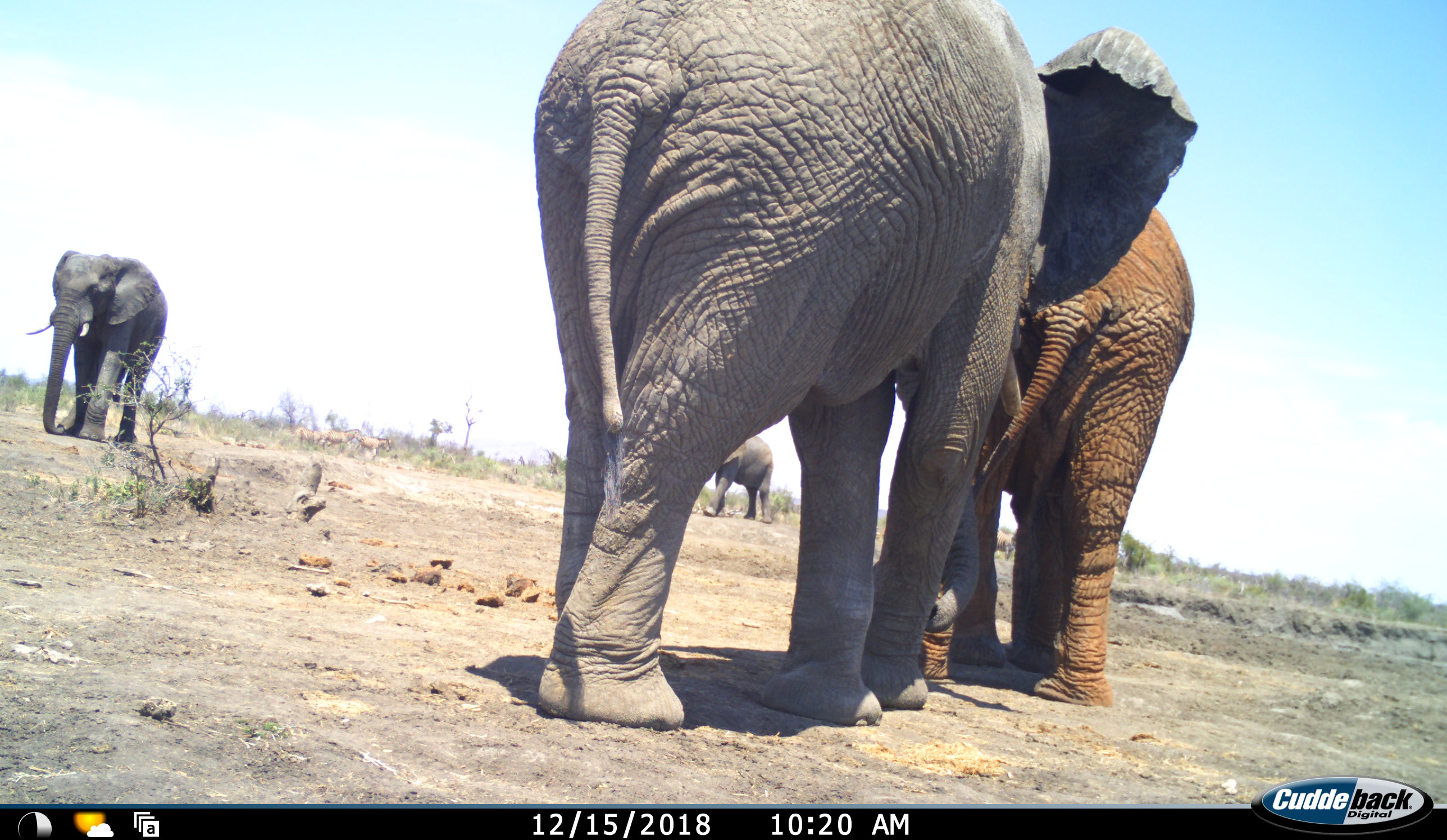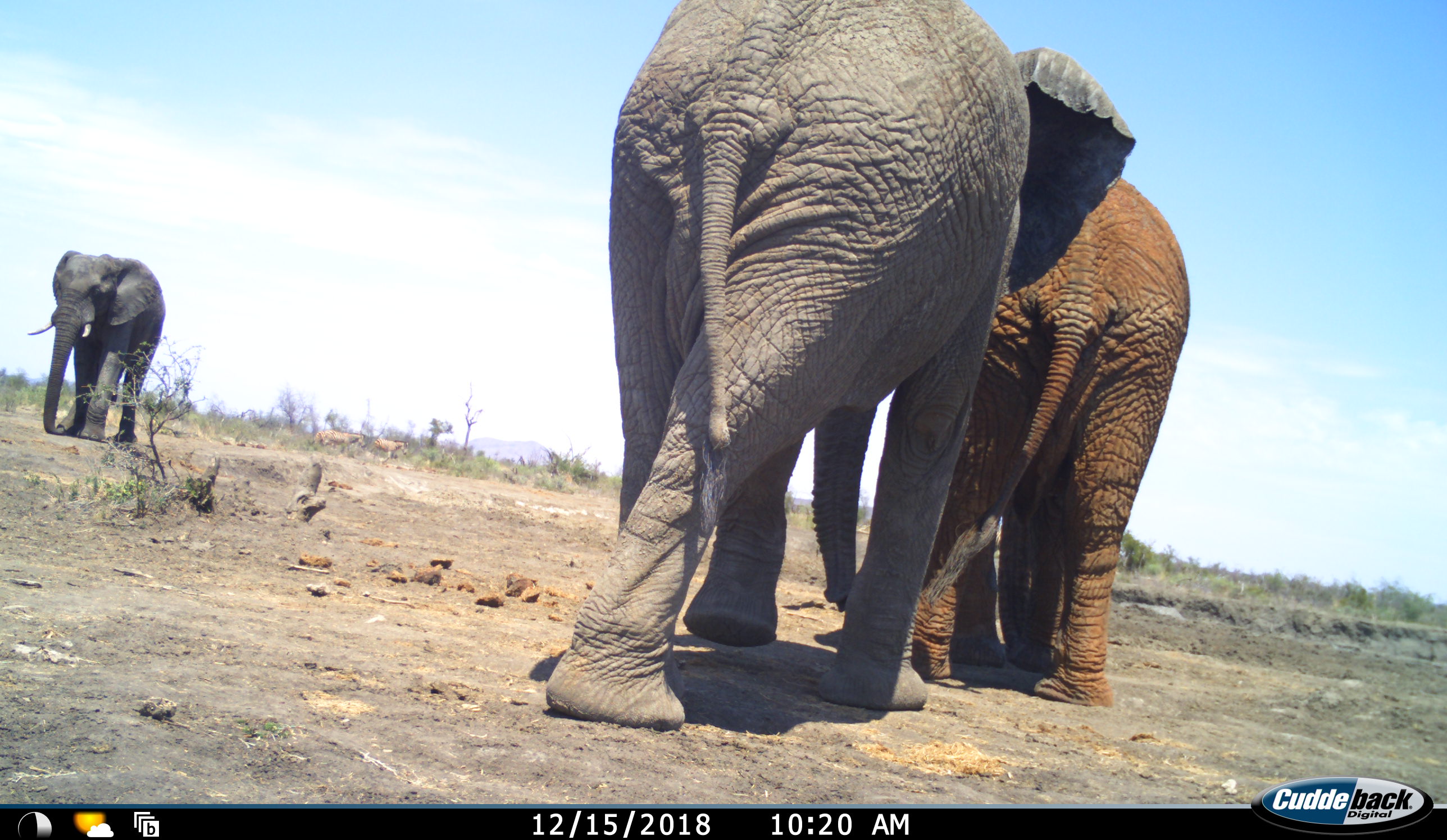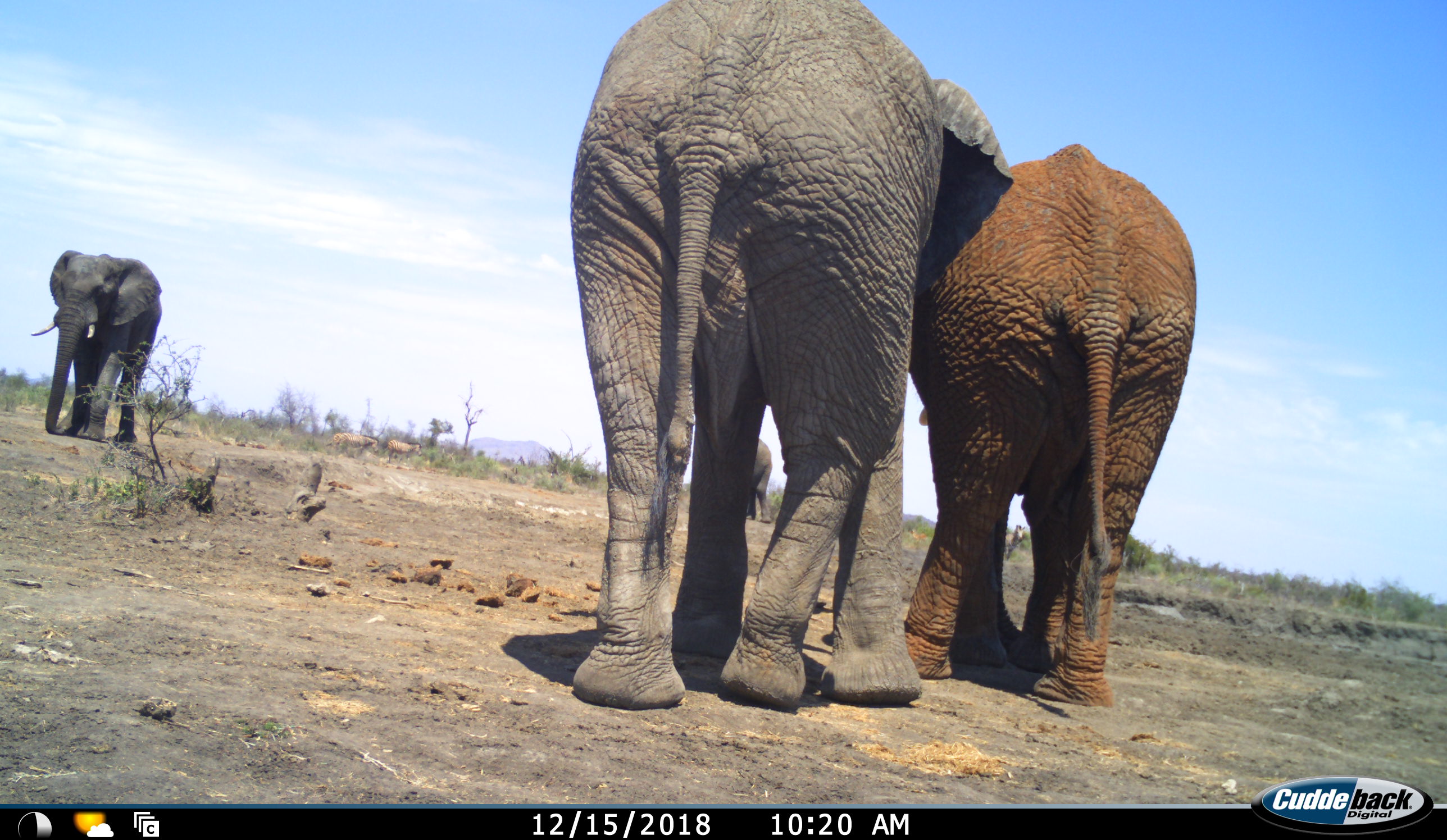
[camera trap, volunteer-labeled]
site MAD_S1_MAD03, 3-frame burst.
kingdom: Animalia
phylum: Chordata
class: Mammalia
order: Proboscidea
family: Elephantidae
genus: Loxodonta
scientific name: Loxodonta africana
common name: african bush elephant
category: elephant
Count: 4.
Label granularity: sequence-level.